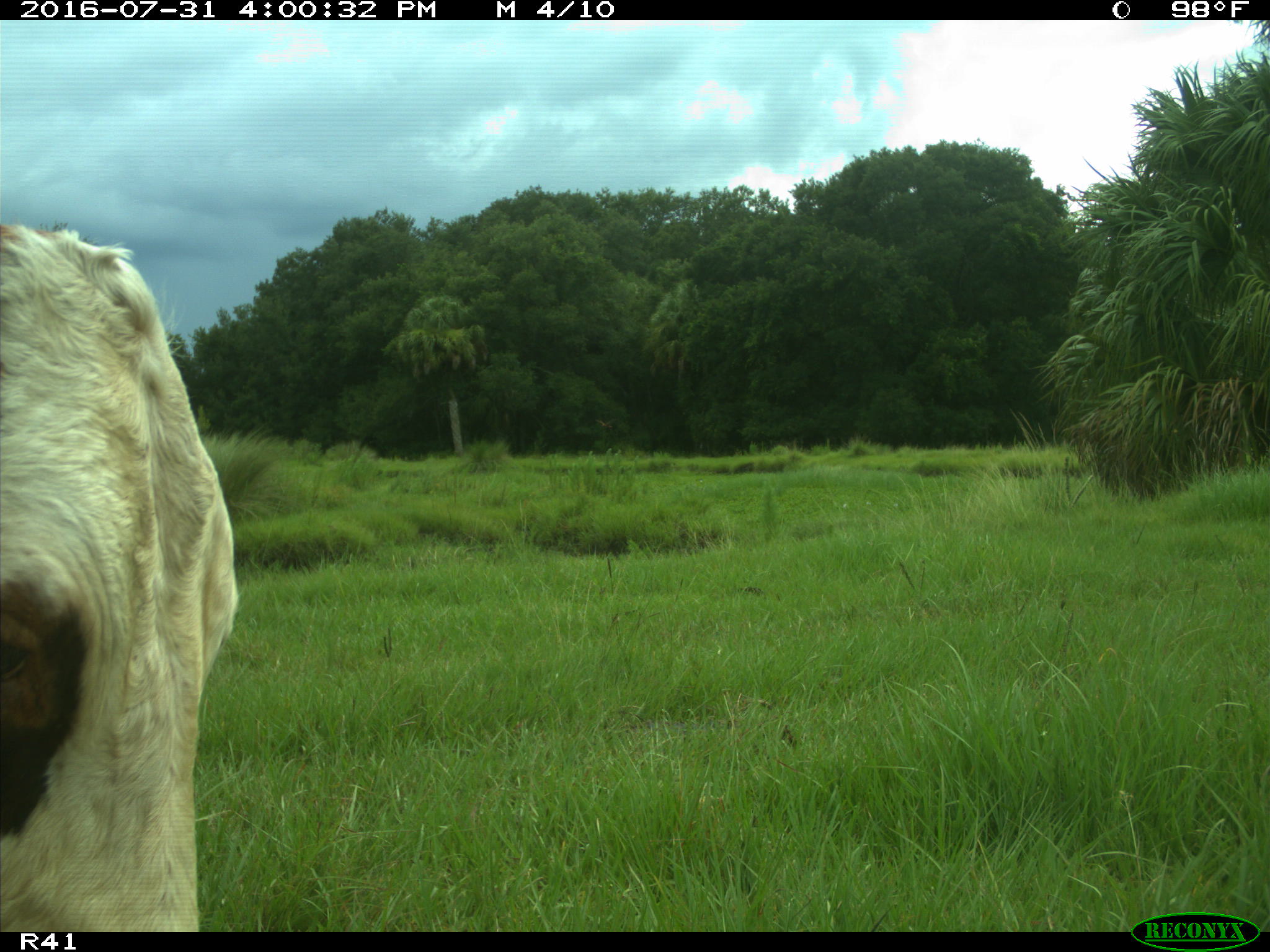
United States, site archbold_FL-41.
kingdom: Animalia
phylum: Chordata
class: Mammalia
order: Artiodactyla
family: Bovidae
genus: Bos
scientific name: Bos taurus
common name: domestic cow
Bos taurus (domestic cow).